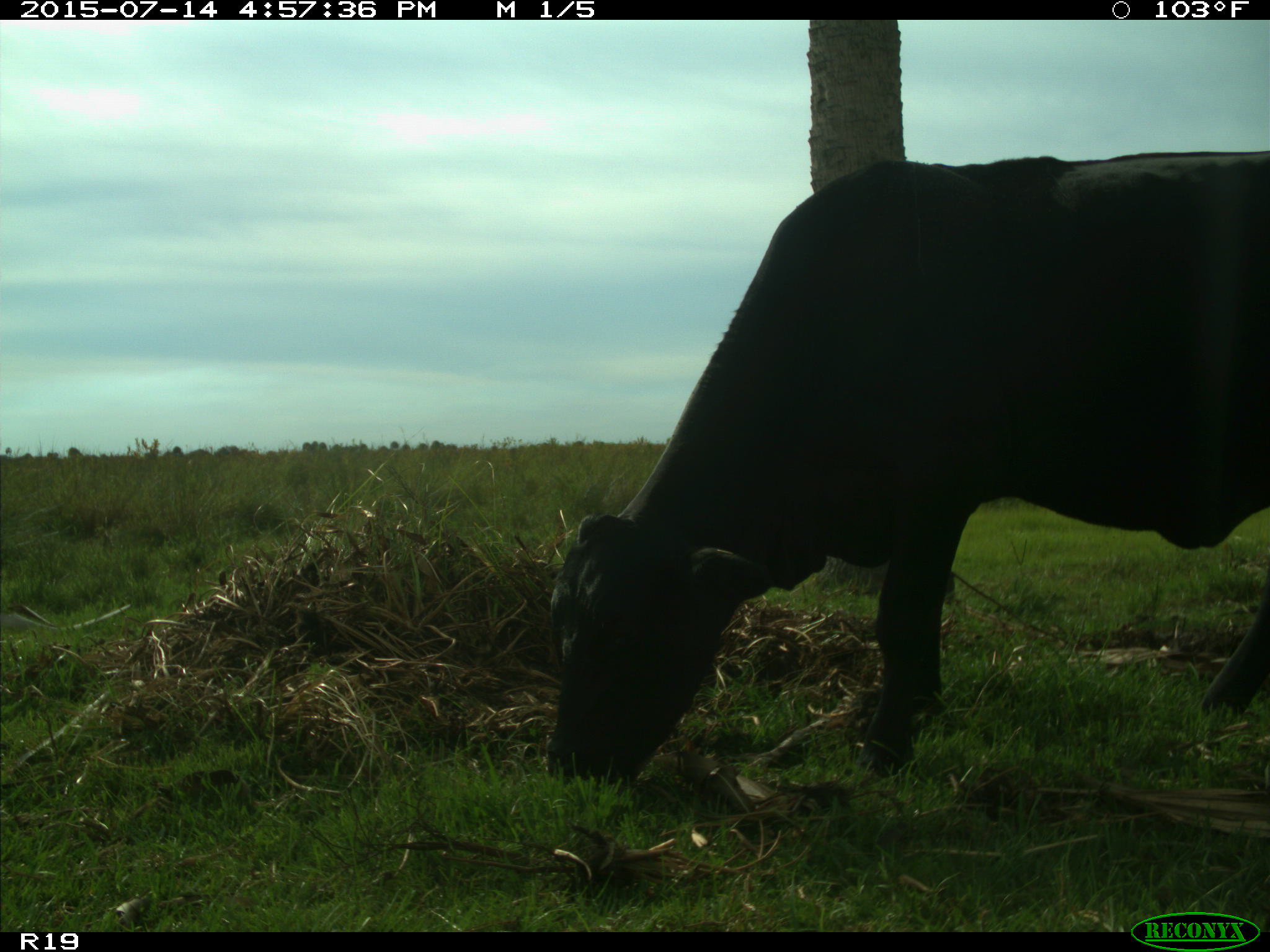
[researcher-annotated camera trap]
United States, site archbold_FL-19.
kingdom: Animalia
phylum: Chordata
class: Mammalia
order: Artiodactyla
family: Bovidae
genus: Bos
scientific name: Bos taurus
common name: domestic cow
Bos taurus (domestic cow).